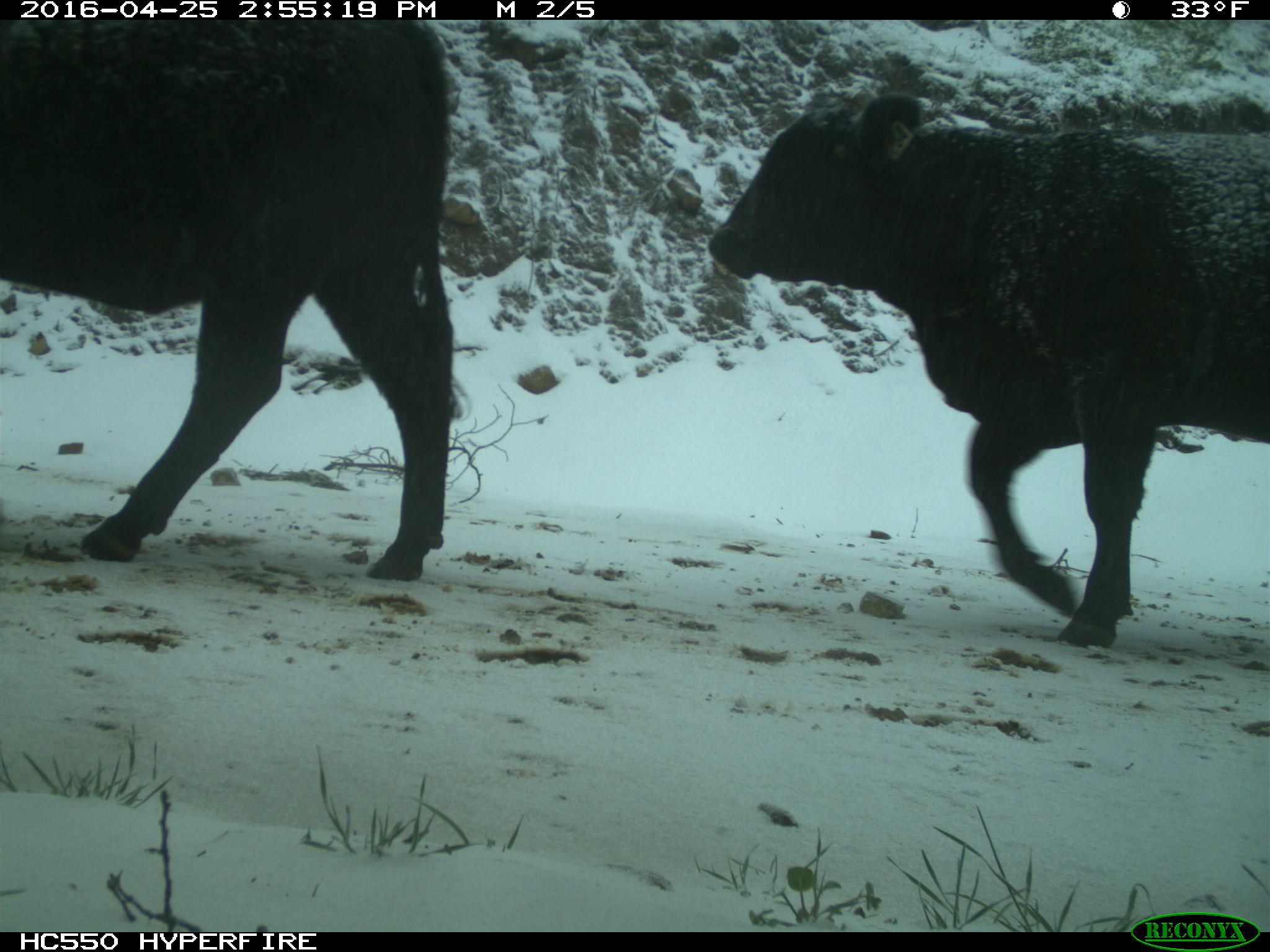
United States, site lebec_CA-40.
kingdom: Animalia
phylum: Chordata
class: Mammalia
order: Artiodactyla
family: Bovidae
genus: Bos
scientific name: Bos taurus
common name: domestic cow